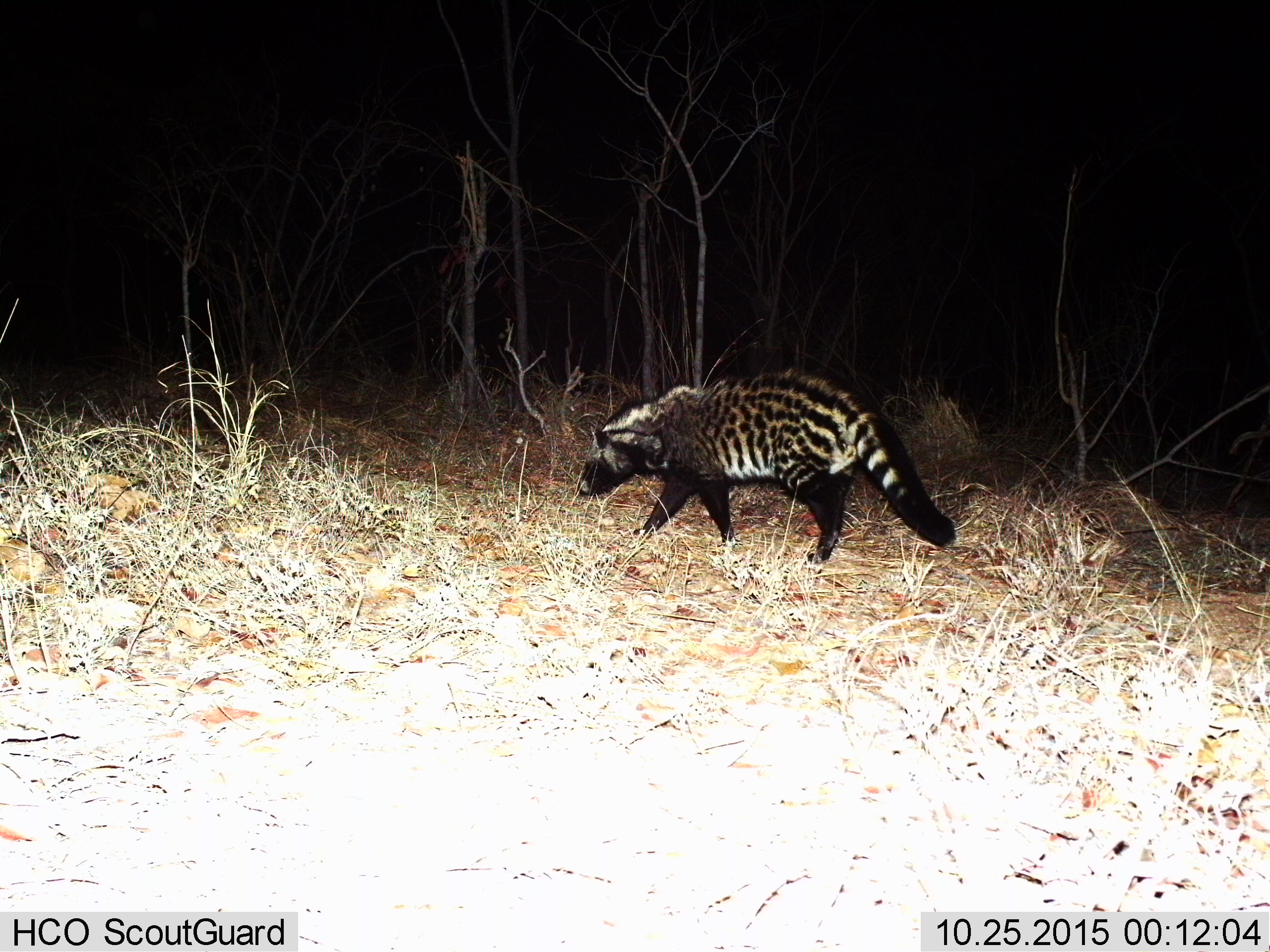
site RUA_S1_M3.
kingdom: Animalia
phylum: Chordata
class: Mammalia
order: Carnivora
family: Viverridae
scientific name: Viverridae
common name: civet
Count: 1.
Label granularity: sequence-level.